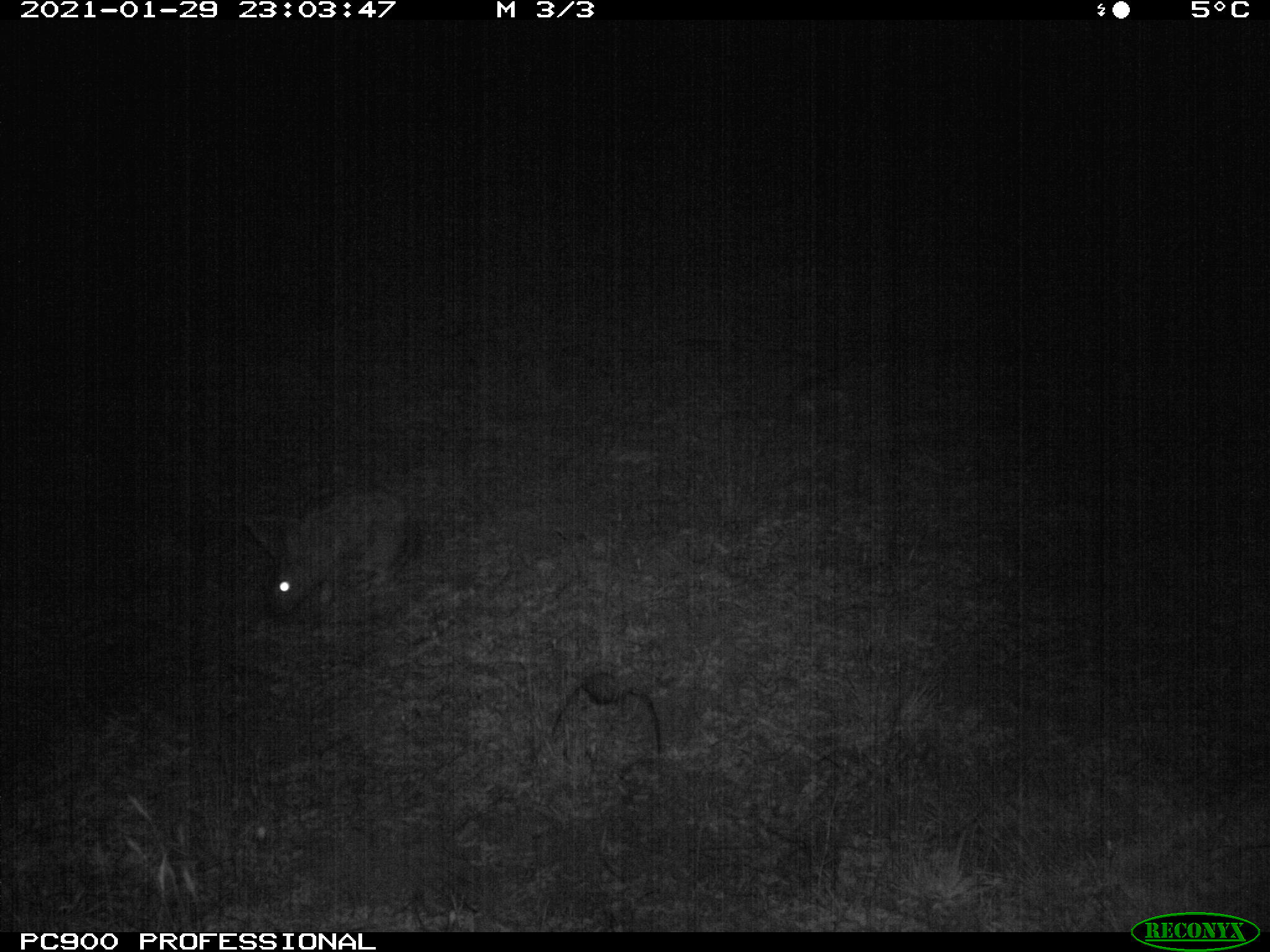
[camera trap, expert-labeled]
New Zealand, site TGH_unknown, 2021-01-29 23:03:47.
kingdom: Animalia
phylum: Chordata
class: Mammalia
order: Lagomorpha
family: Leporidae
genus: Oryctolagus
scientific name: Oryctolagus cuniculus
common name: european rabbit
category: rabbit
Rabbit (european rabbit) (Oryctolagus cuniculus).